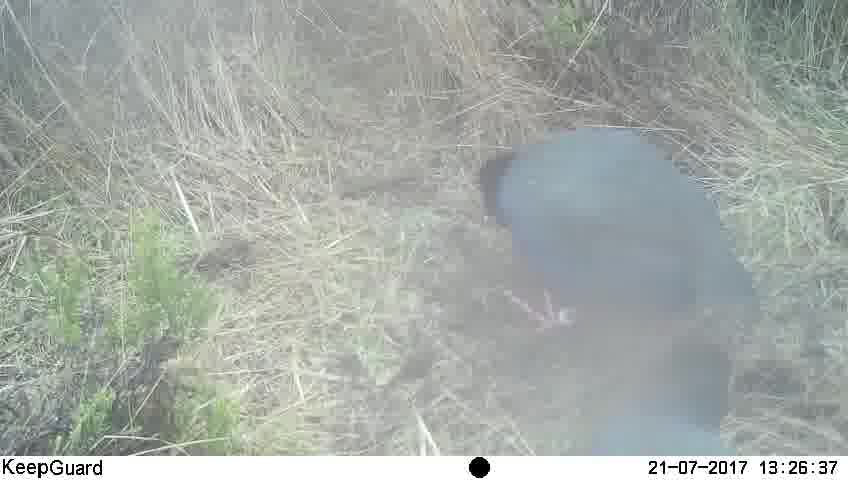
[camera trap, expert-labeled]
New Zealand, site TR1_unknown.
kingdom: Animalia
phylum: Chordata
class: Aves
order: Gruiformes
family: Rallidae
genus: Porphyrio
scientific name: Porphyrio mantelli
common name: takahe